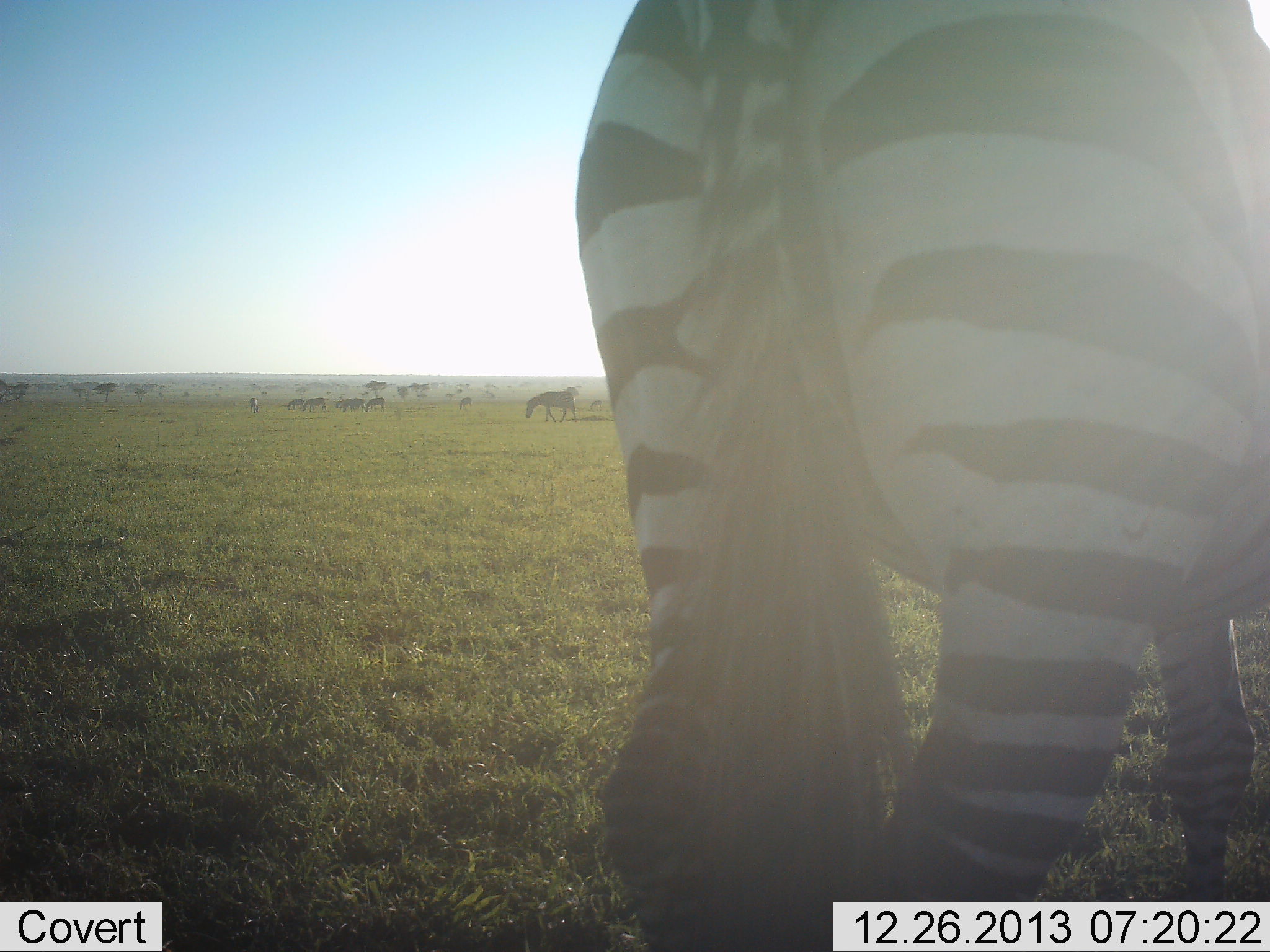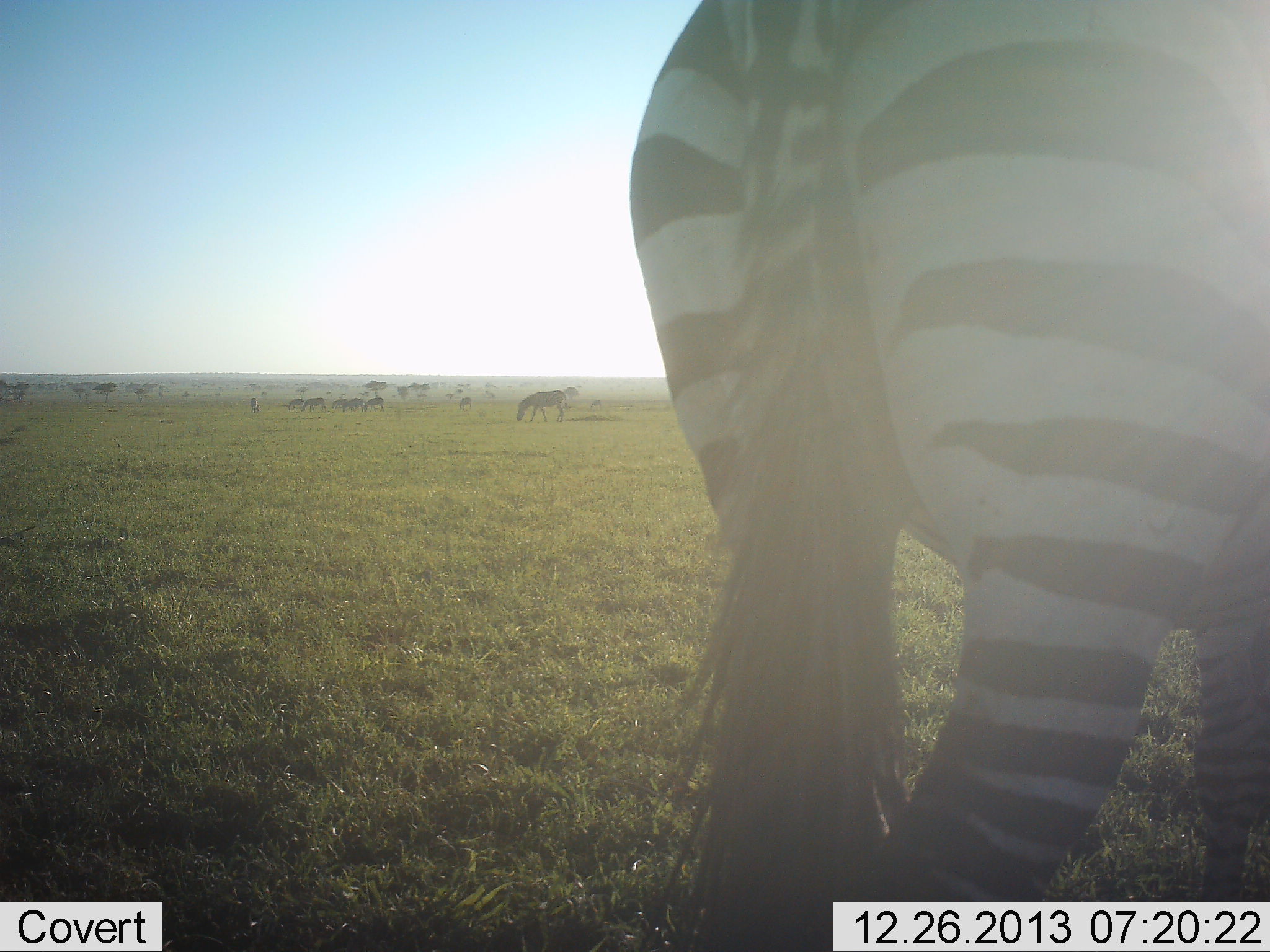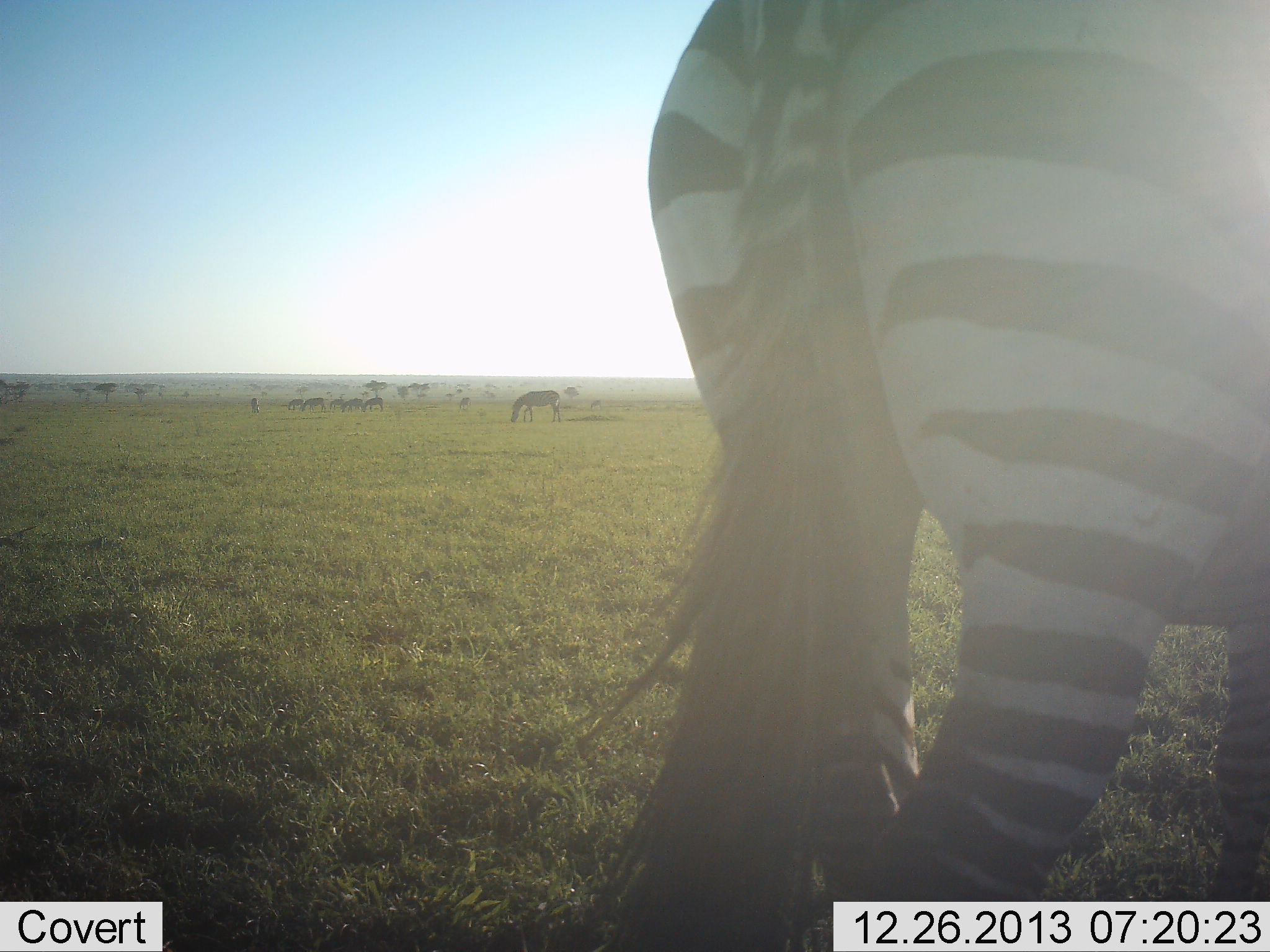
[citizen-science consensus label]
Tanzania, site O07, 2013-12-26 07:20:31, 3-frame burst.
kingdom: Animalia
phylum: Chordata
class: Mammalia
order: Perissodactyla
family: Equidae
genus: Equus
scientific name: Equus quagga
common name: plains zebra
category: zebra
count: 2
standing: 50%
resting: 0%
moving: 60%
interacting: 0%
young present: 0%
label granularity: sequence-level